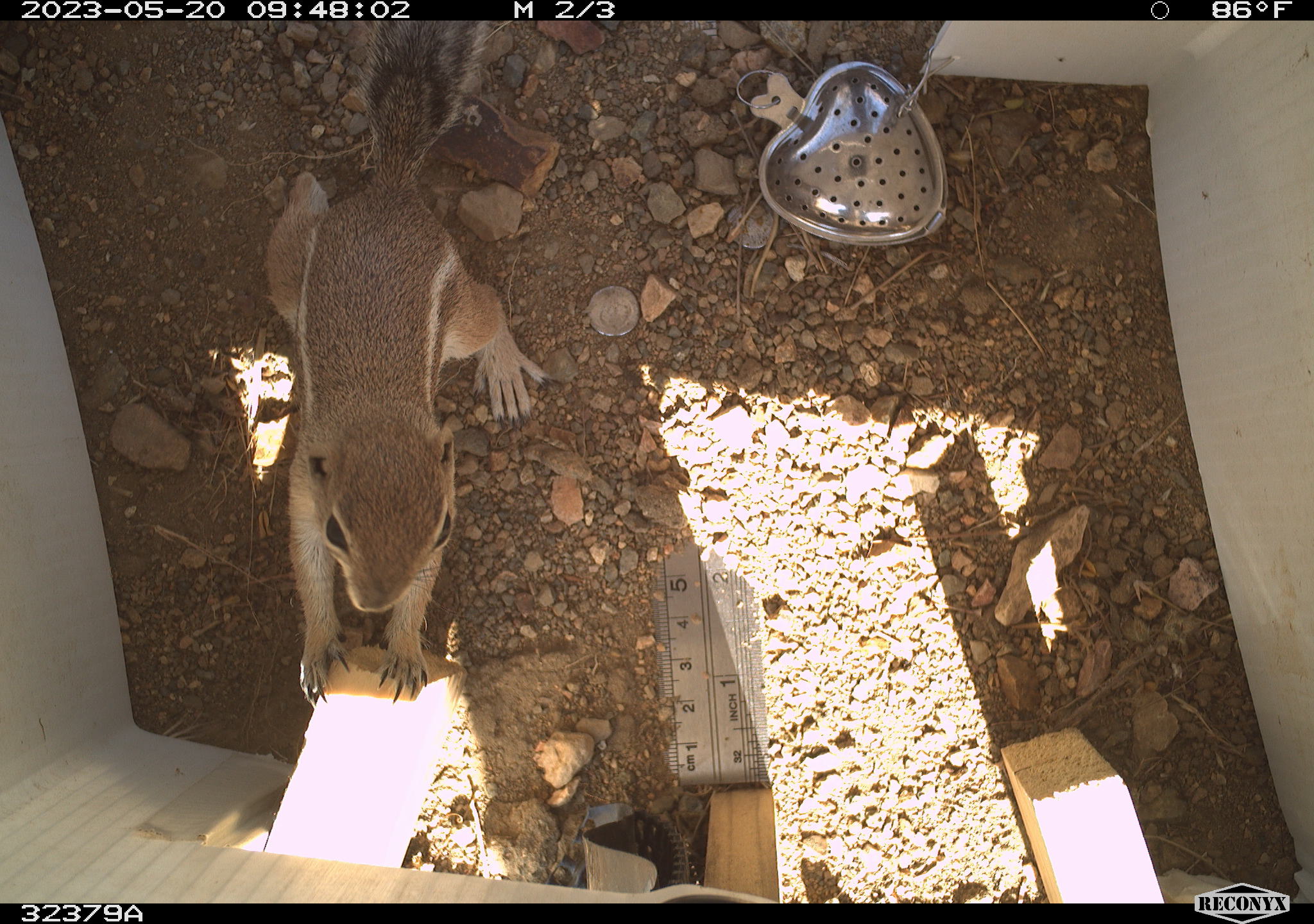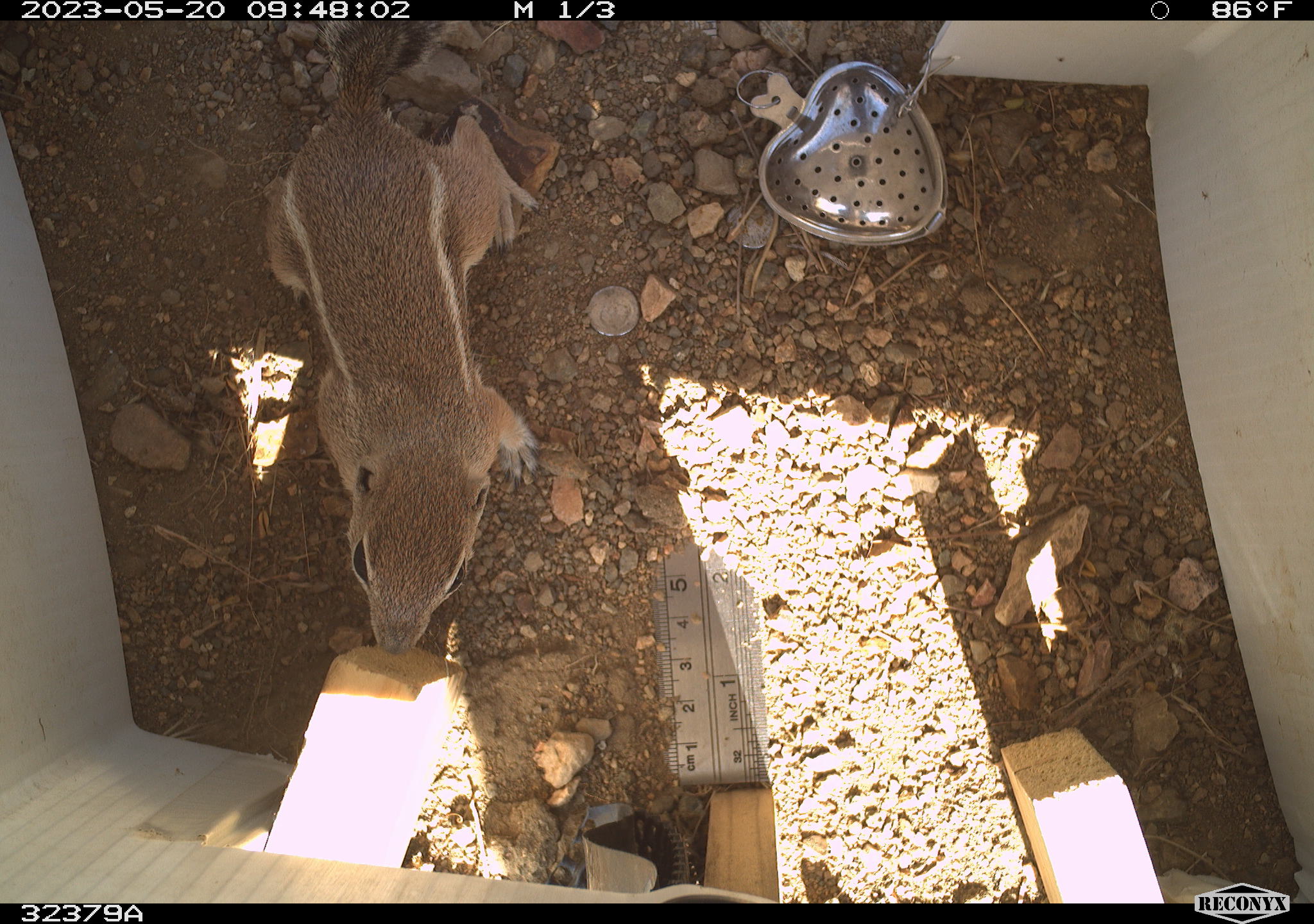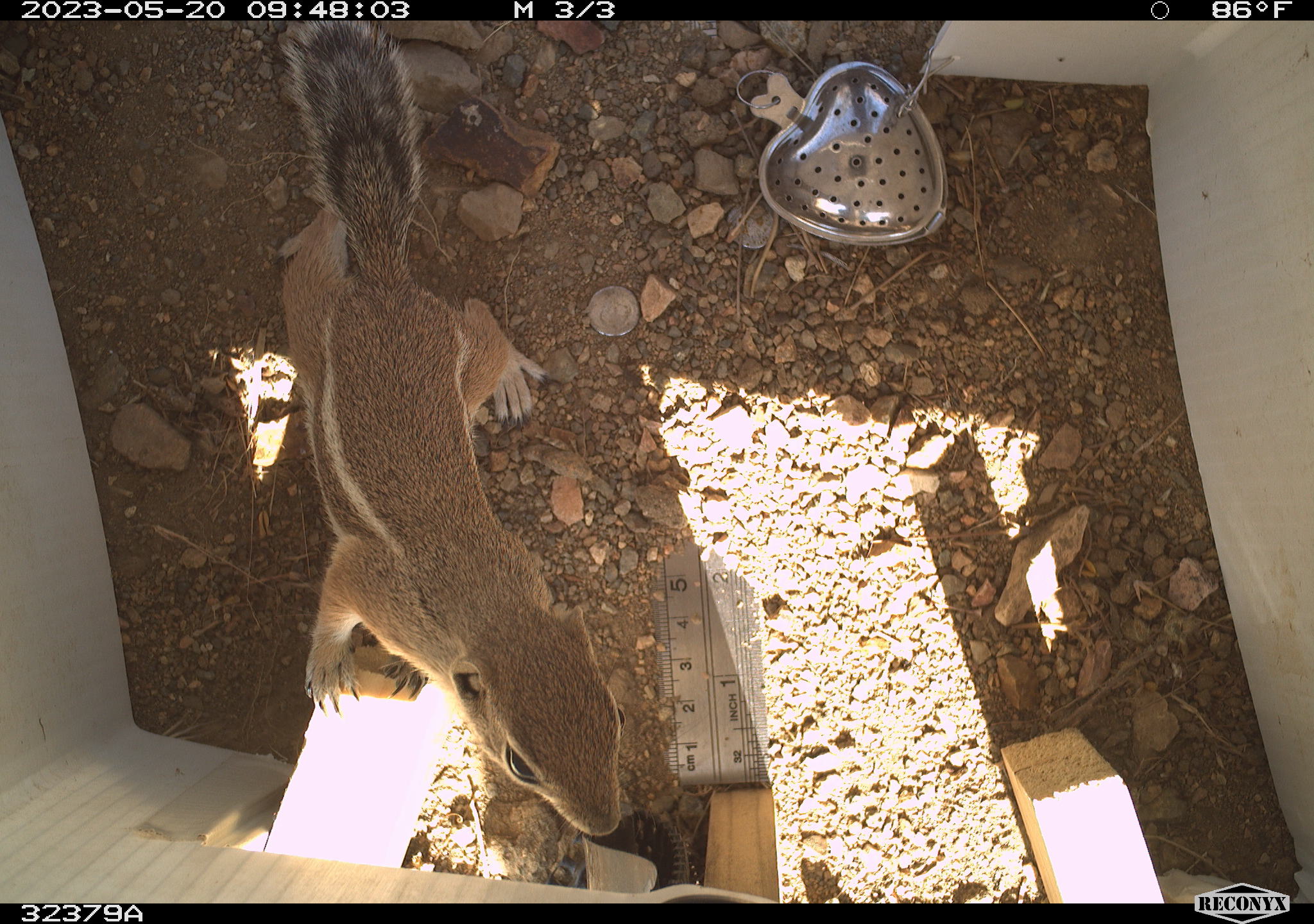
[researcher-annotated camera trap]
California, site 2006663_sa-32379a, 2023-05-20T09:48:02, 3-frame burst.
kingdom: Animalia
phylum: Chordata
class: Mammalia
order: Rodentia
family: Sciuridae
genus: Ammospermophilus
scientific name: Ammospermophilus leucurus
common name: white-tailed antelope squirrel